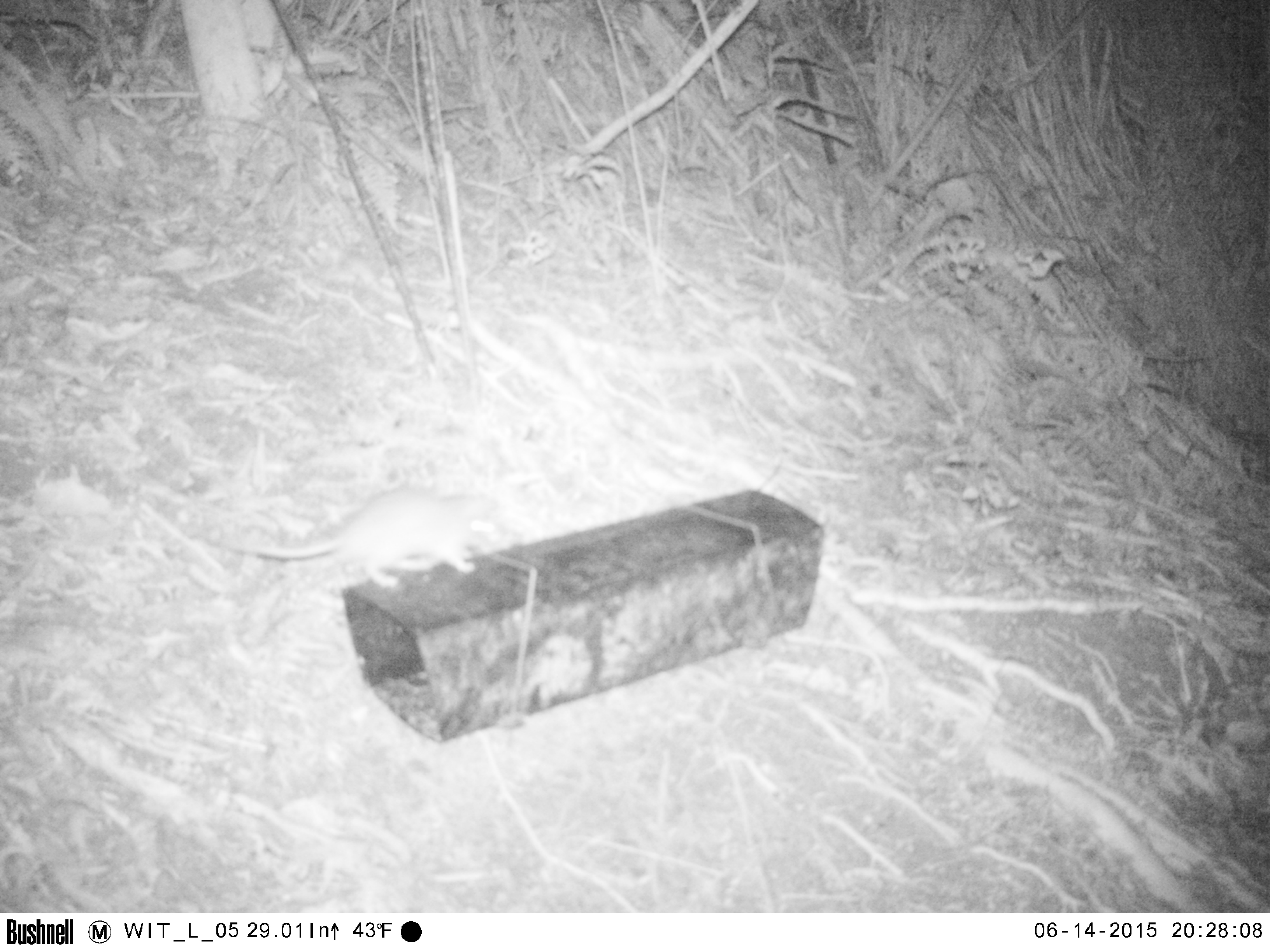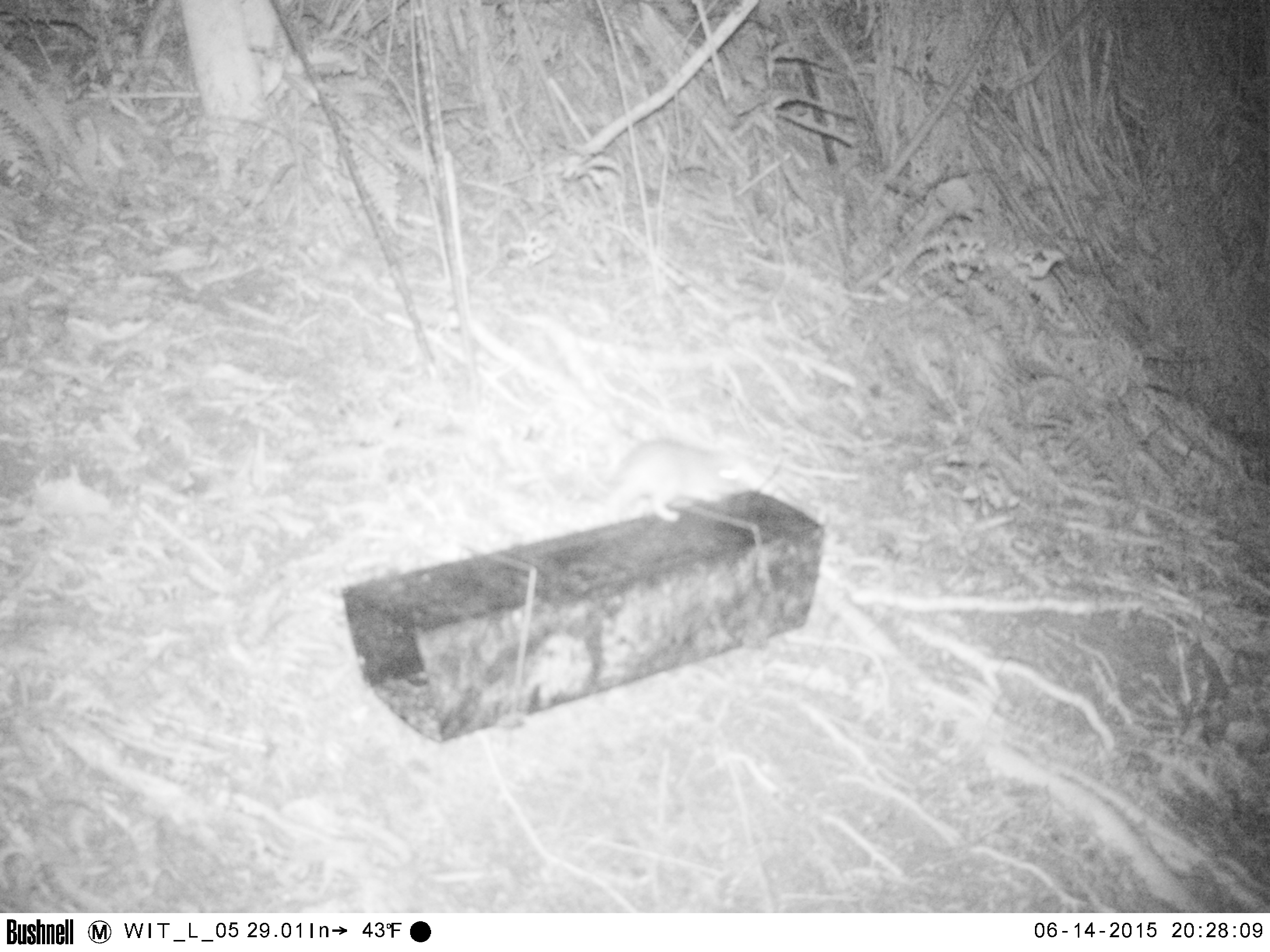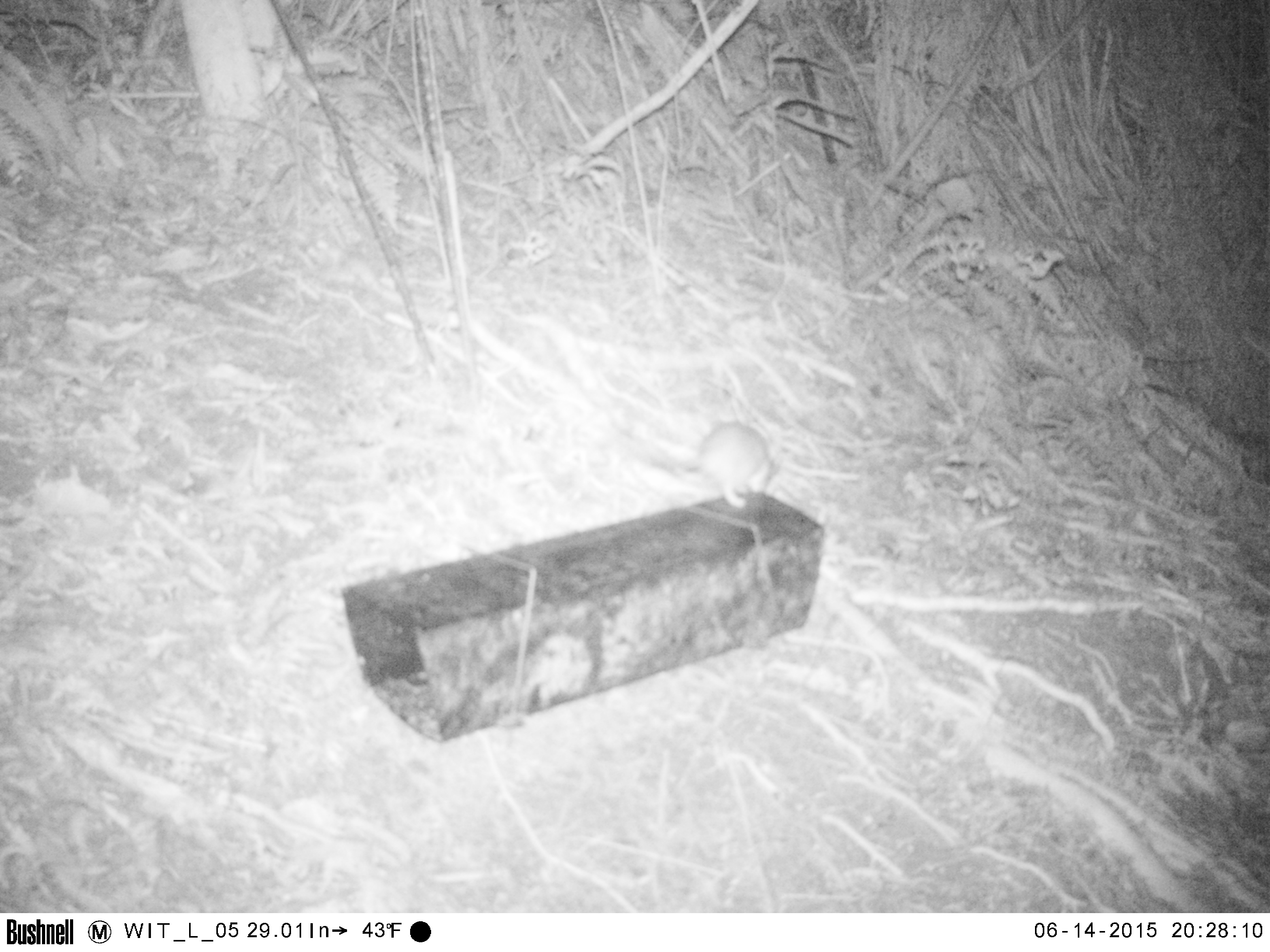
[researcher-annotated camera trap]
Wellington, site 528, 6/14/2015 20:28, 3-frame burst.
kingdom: Animalia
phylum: Chordata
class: Mammalia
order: Rodentia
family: Muridae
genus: Rattus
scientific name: Rattus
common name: rat